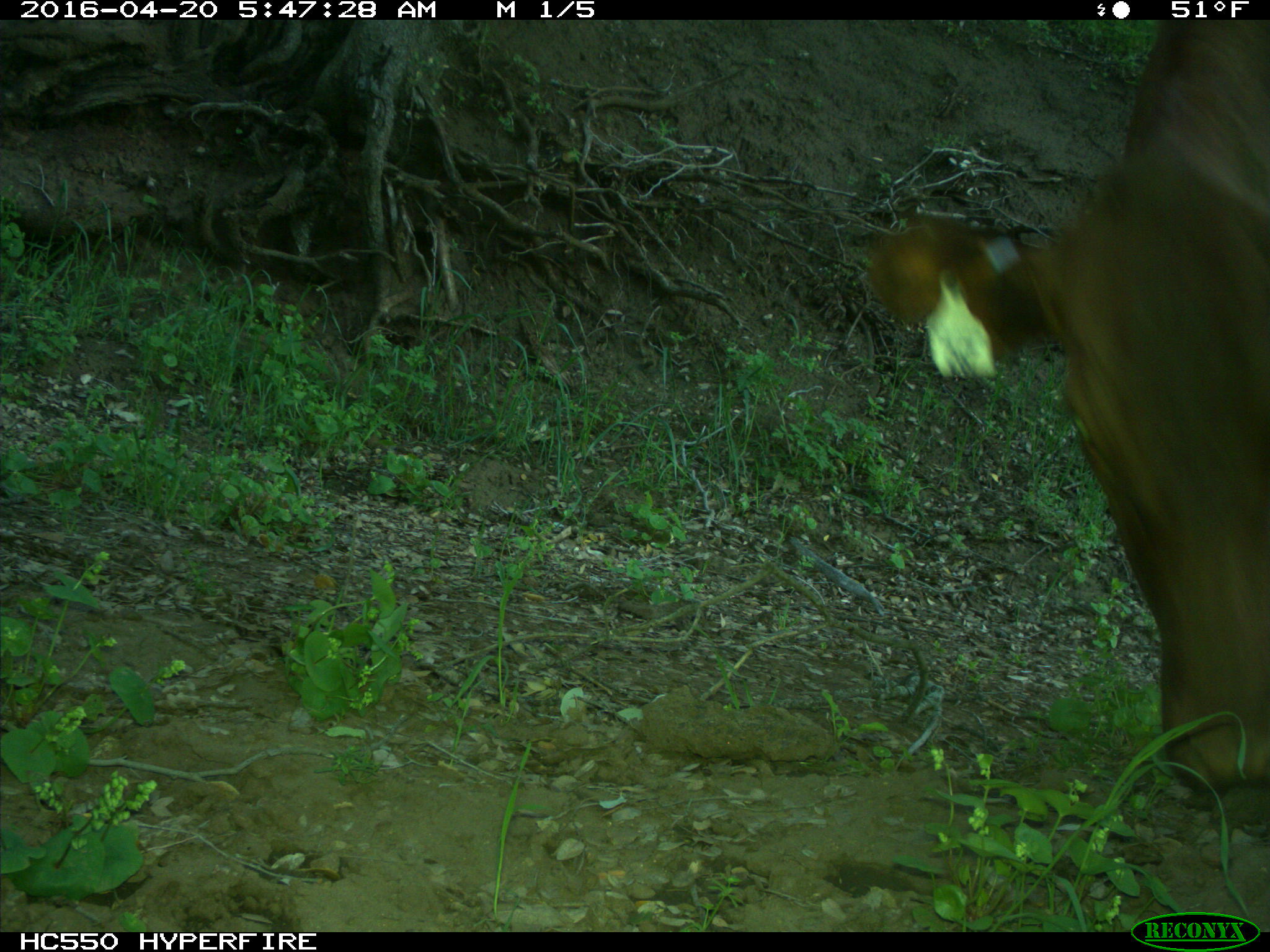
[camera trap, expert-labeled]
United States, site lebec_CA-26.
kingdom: Animalia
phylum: Chordata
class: Mammalia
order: Artiodactyla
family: Bovidae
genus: Bos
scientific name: Bos taurus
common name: domestic cow